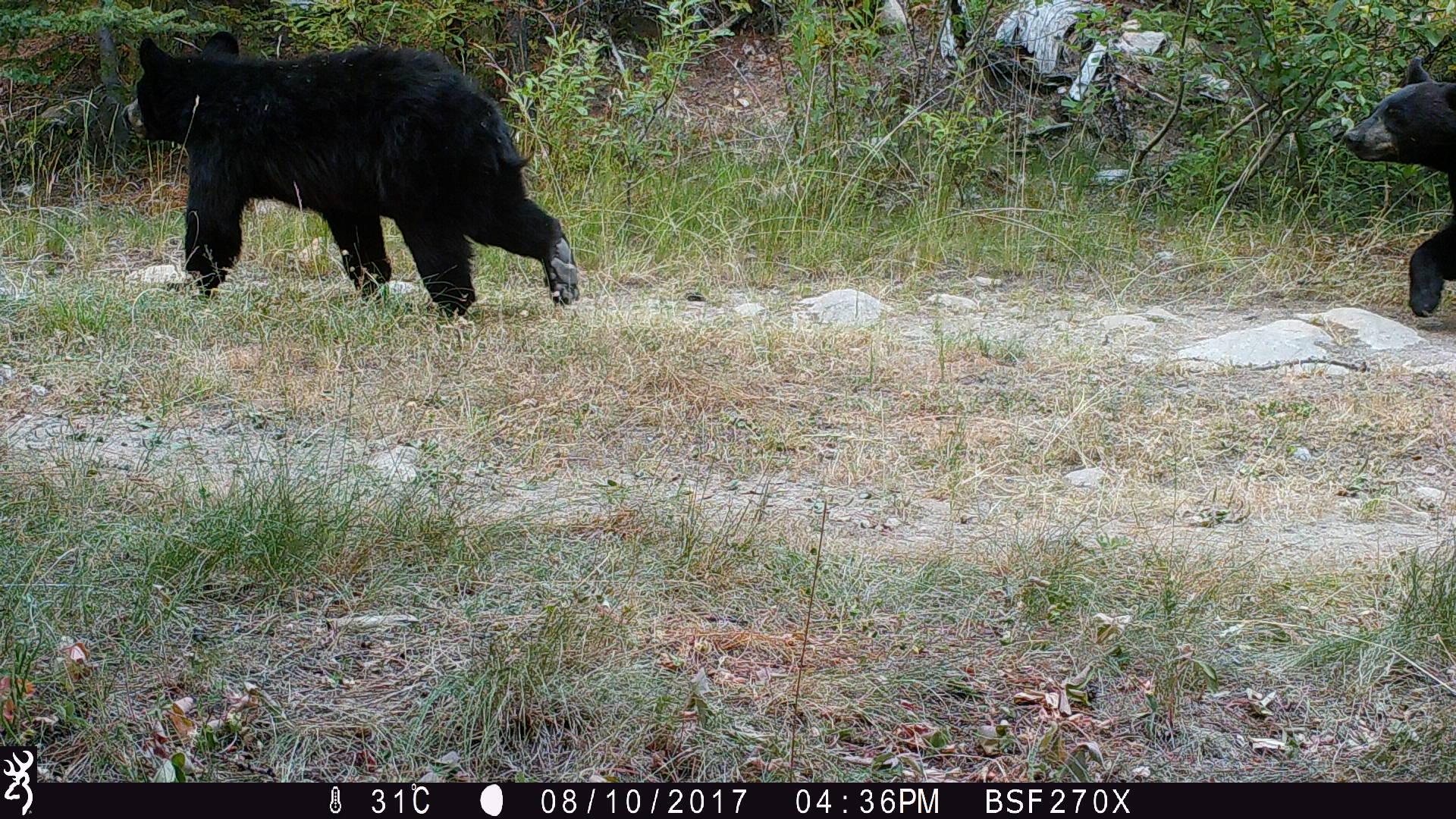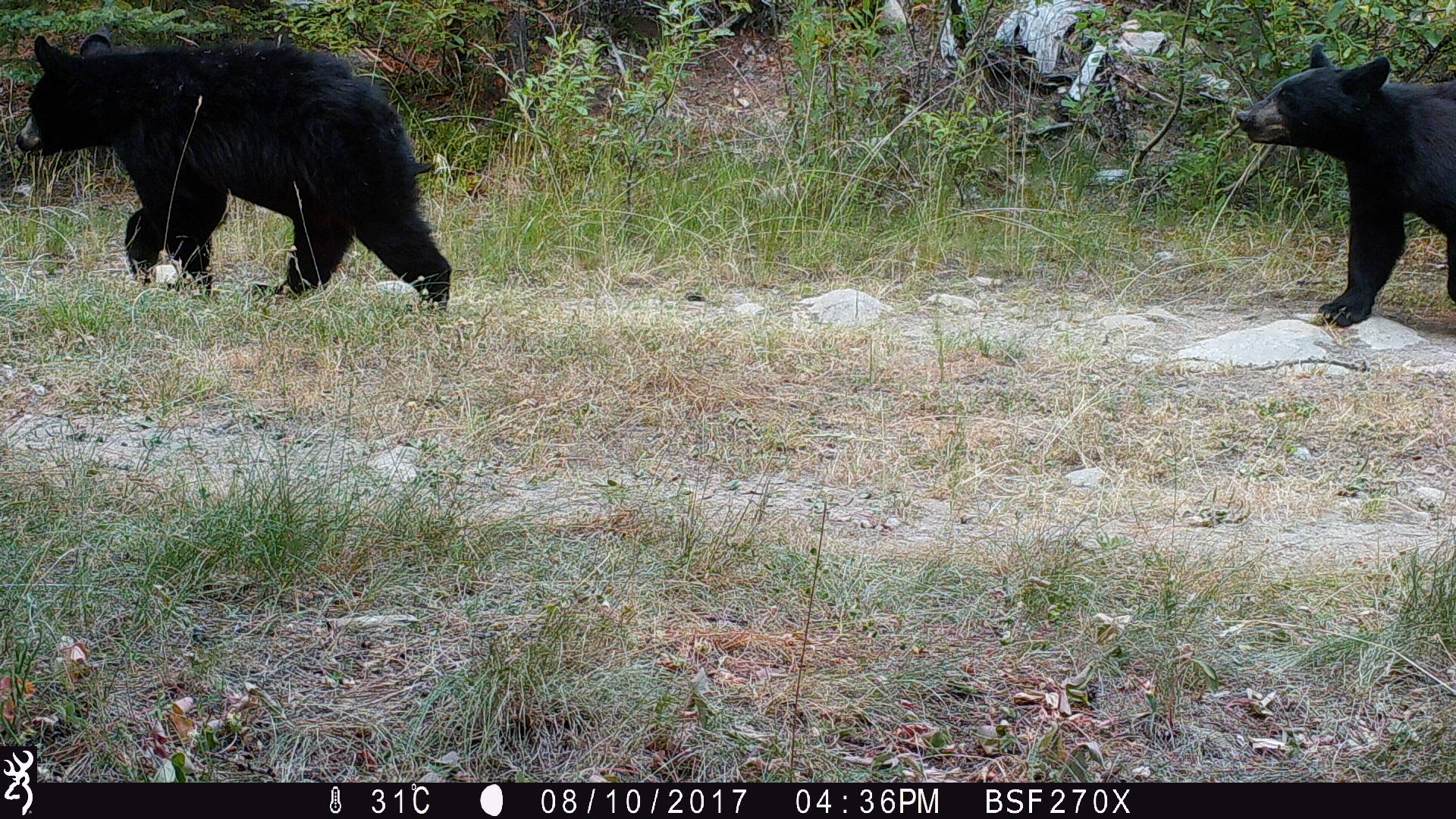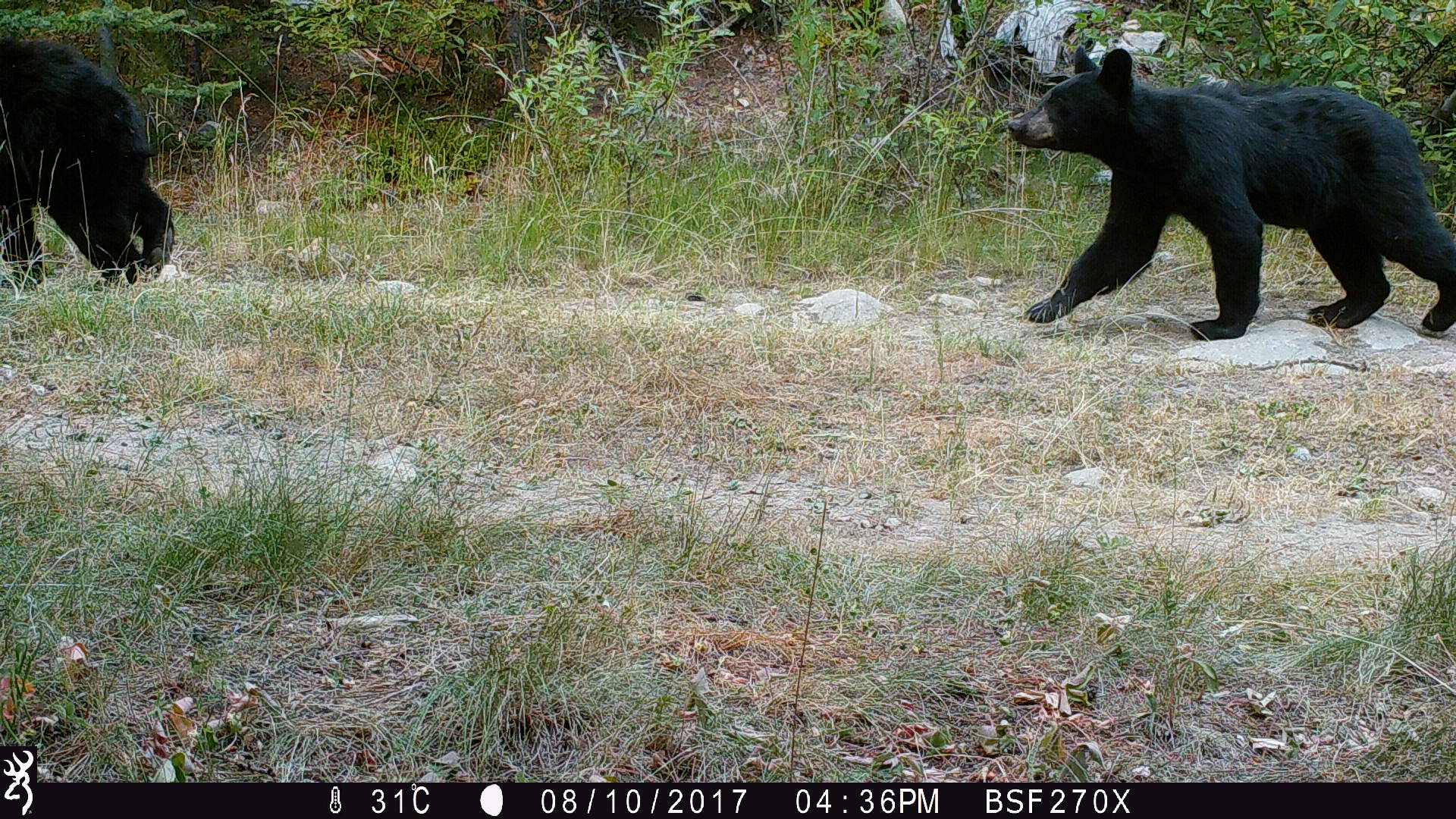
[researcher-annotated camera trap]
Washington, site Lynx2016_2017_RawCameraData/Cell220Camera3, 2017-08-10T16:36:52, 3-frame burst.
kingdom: Animalia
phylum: Chordata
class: Mammalia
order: Carnivora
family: Ursidae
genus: Ursus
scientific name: Ursus americanus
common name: american black bear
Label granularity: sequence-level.